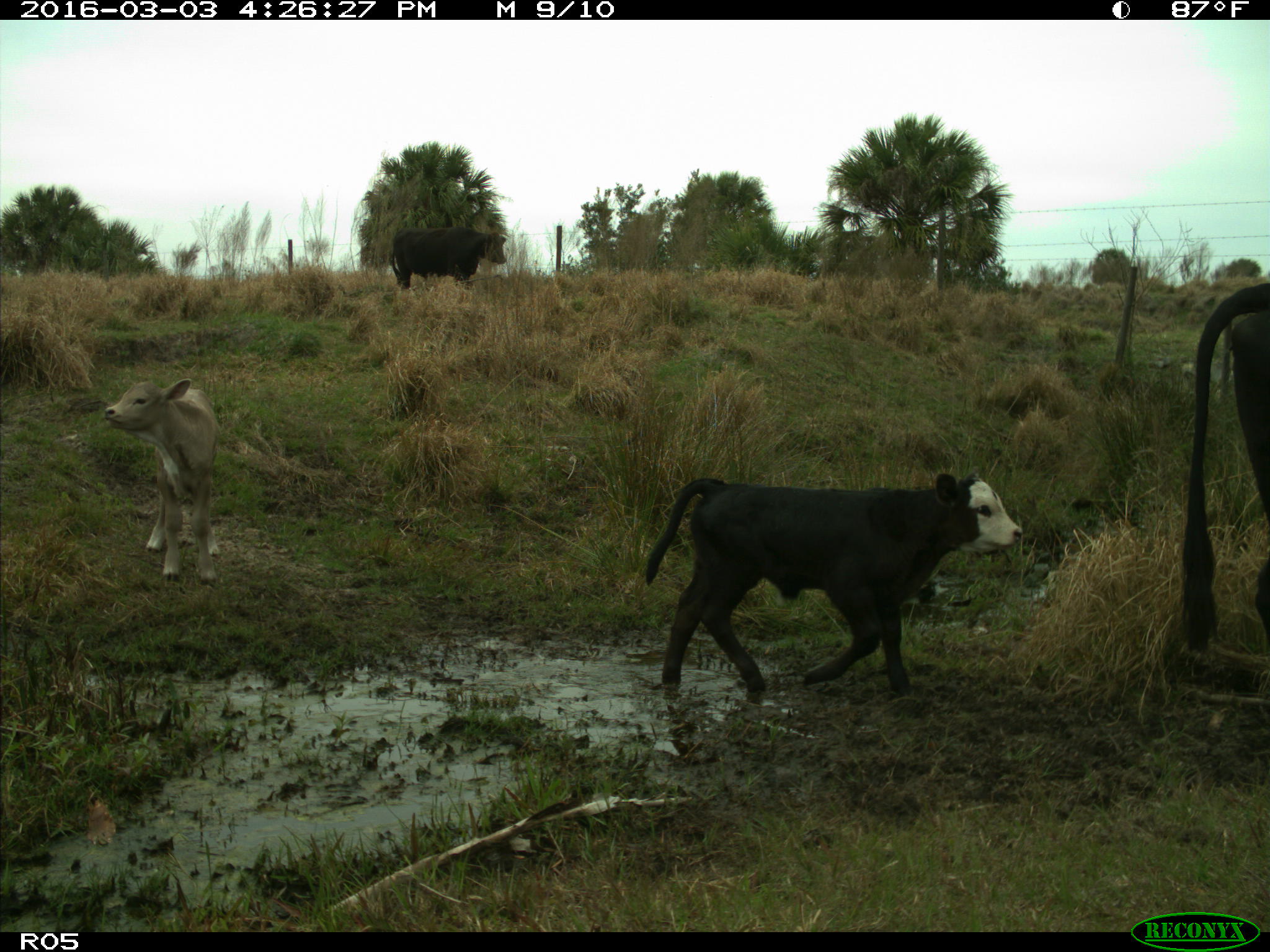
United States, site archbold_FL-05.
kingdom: Animalia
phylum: Chordata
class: Mammalia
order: Artiodactyla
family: Bovidae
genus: Bos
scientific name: Bos taurus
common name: domestic cow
Bos taurus (domestic cow).